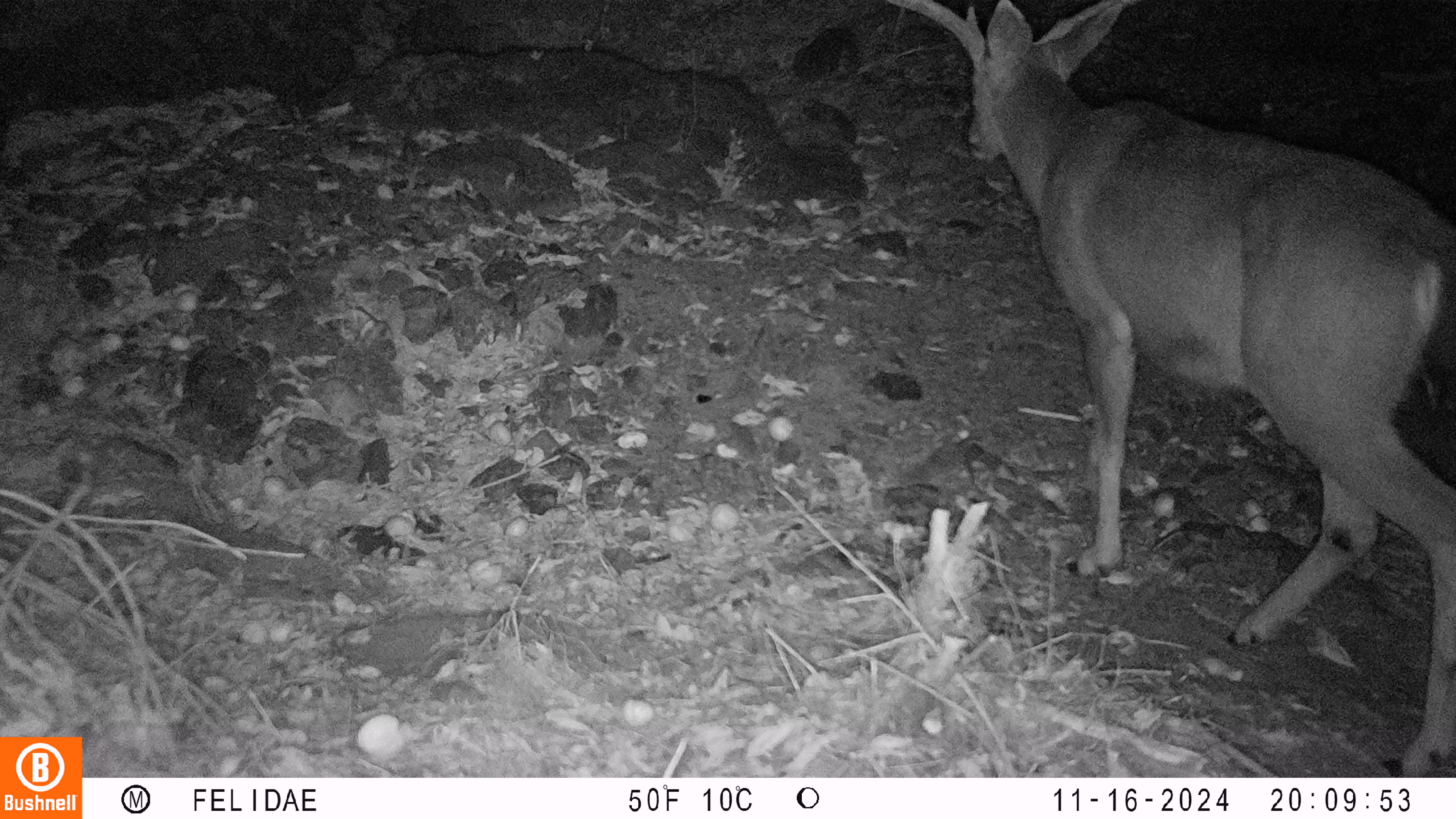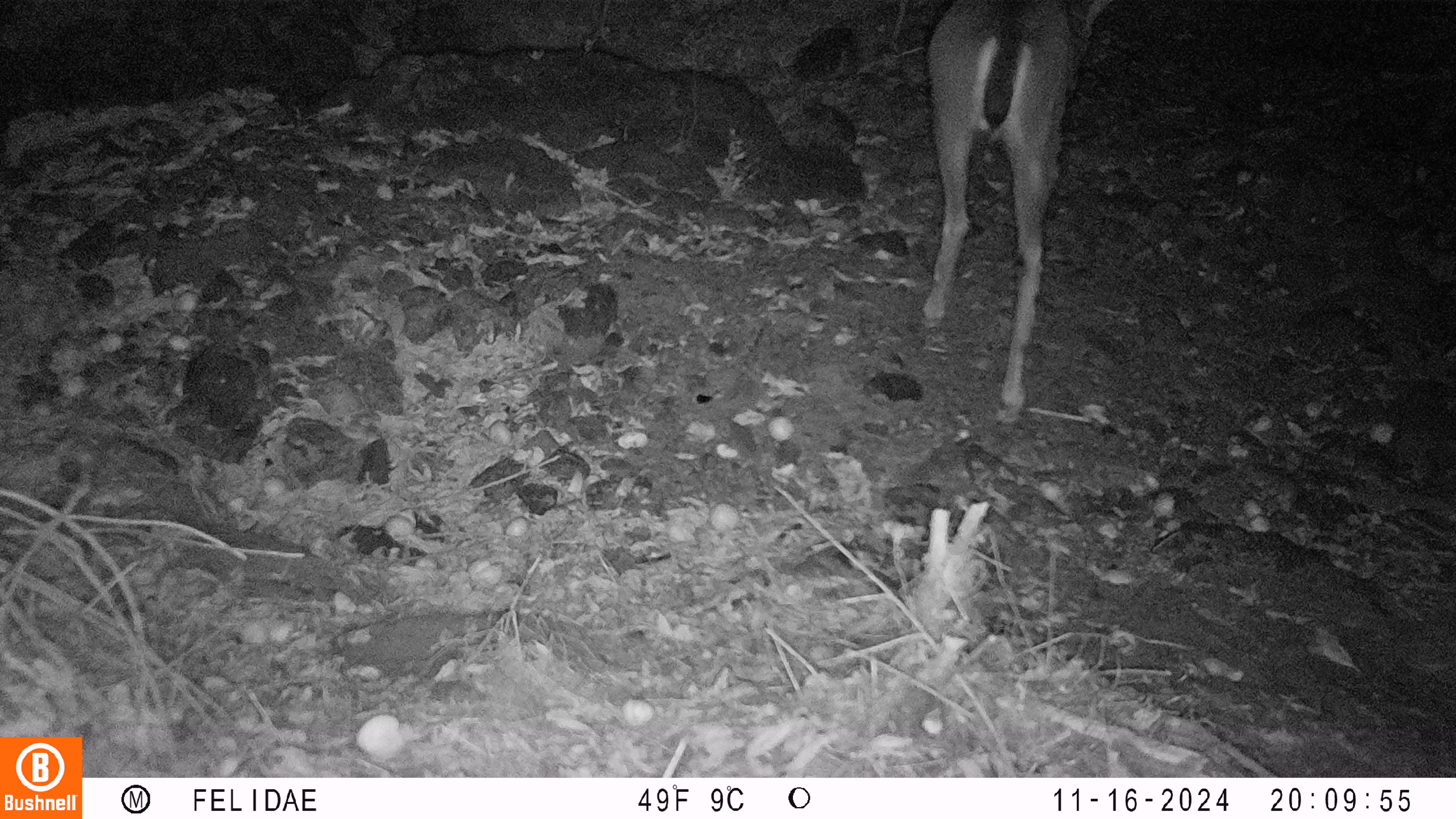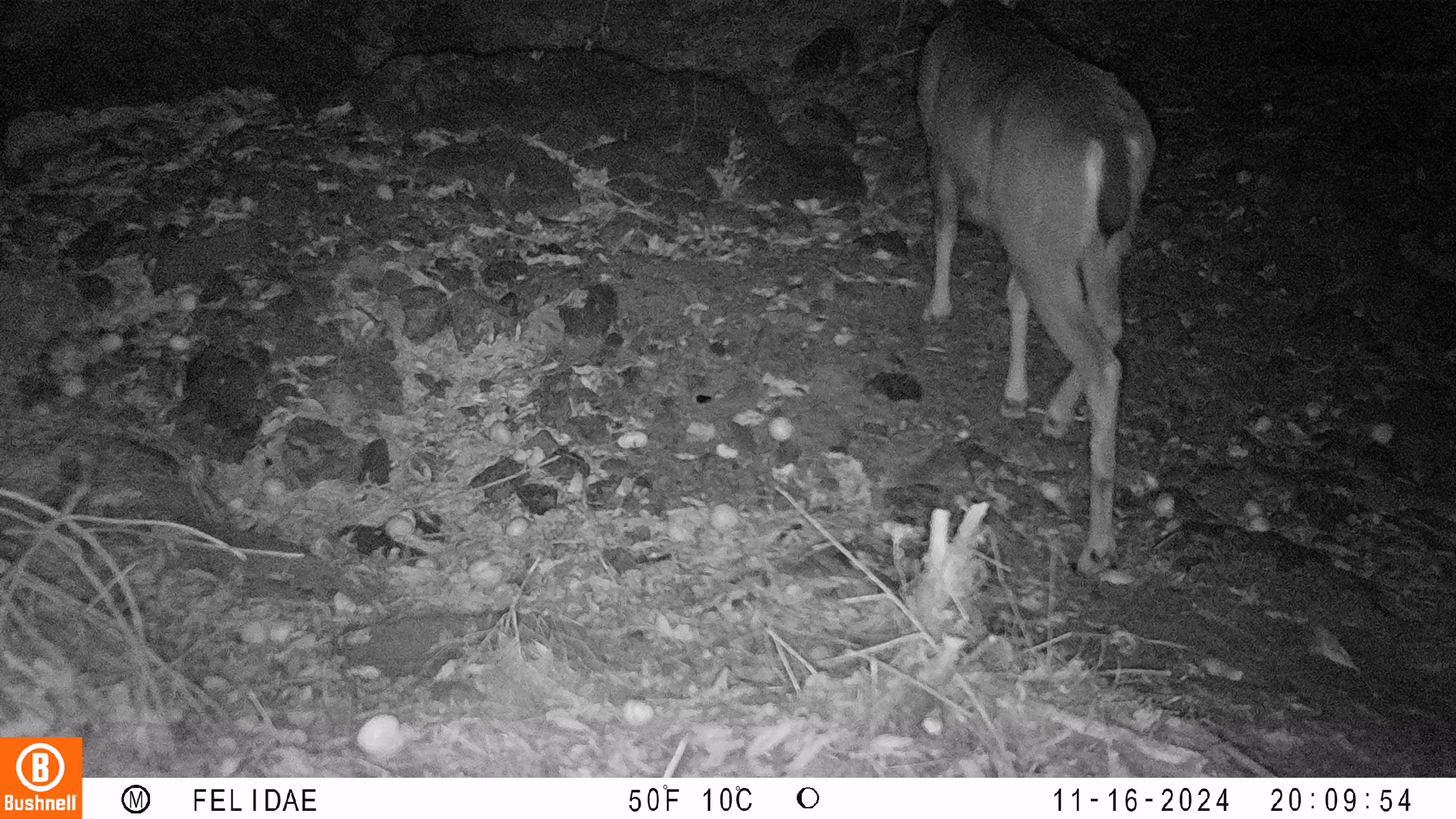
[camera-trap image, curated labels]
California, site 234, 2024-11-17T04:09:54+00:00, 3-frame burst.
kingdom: Animalia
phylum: Chordata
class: Mammalia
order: Artiodactyla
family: Cervidae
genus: Odocoileus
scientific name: Odocoileus hemionus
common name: mule deer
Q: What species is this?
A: Mule deer (Odocoileus hemionus).